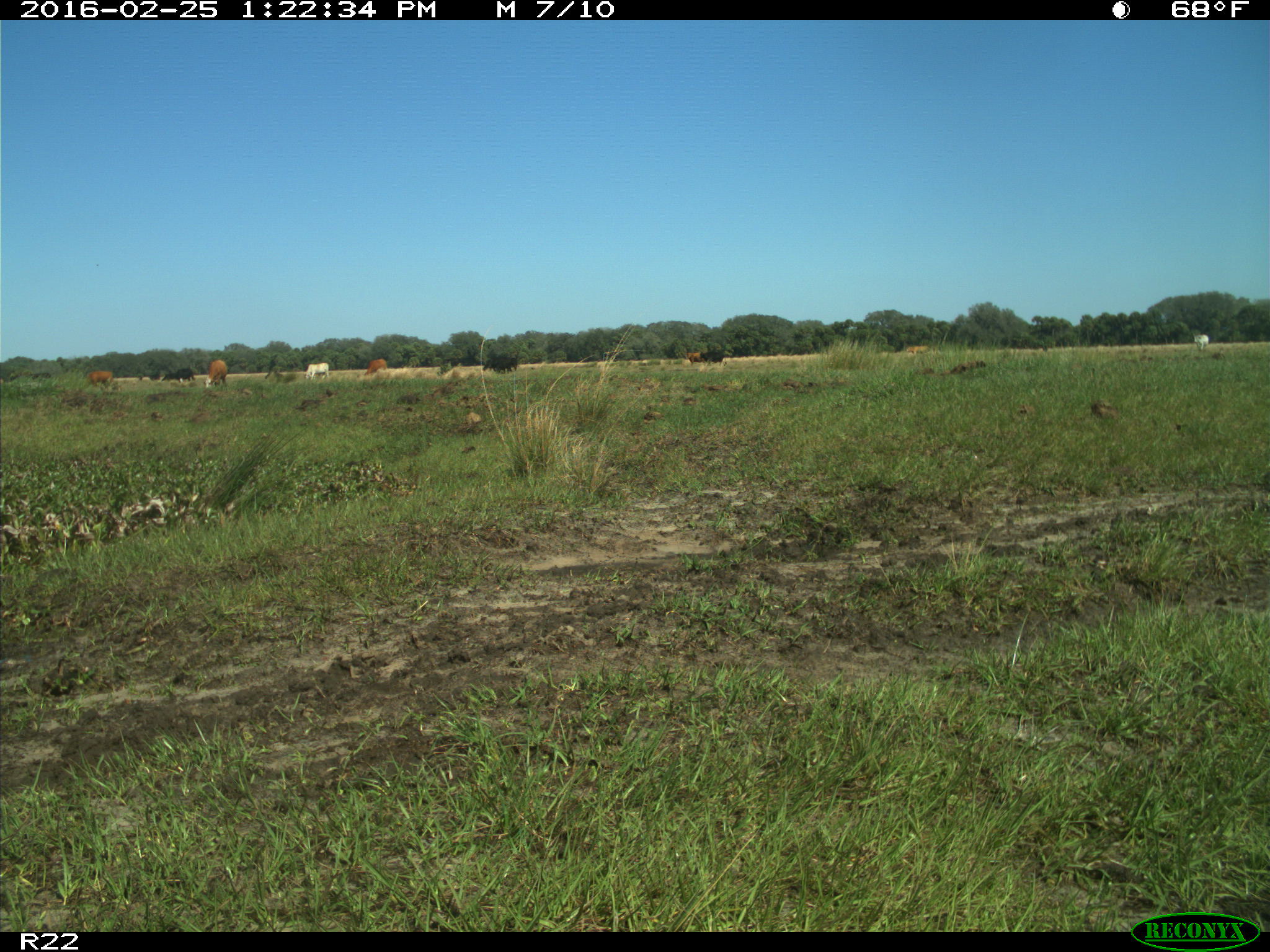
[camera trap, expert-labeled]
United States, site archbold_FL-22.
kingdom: Animalia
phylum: Chordata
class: Mammalia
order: Artiodactyla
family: Bovidae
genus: Bos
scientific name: Bos taurus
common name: domestic cow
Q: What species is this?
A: Bos taurus (domestic cow).